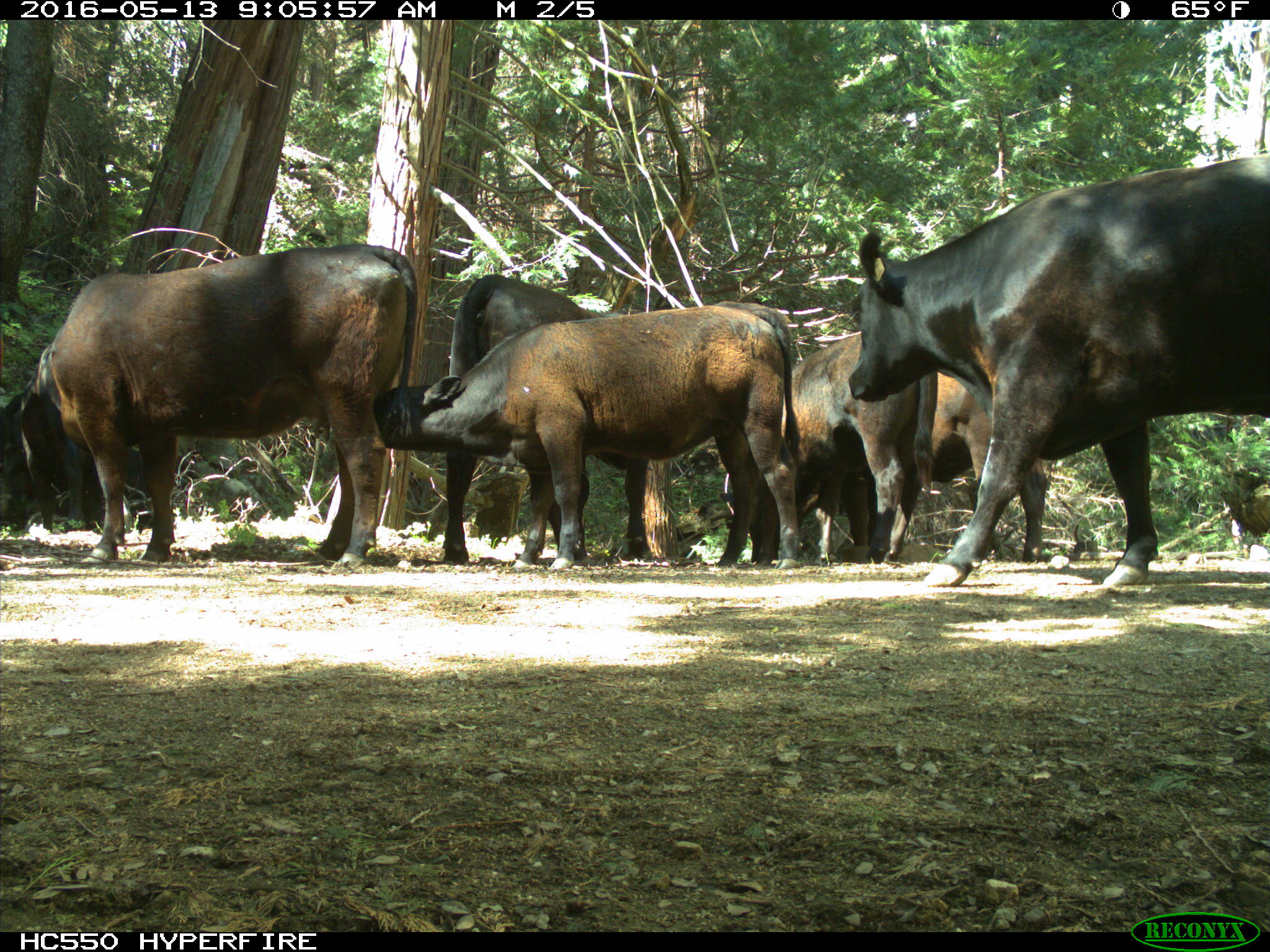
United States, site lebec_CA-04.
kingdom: Animalia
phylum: Chordata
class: Mammalia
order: Artiodactyla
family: Bovidae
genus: Bos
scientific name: Bos taurus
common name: domestic cow